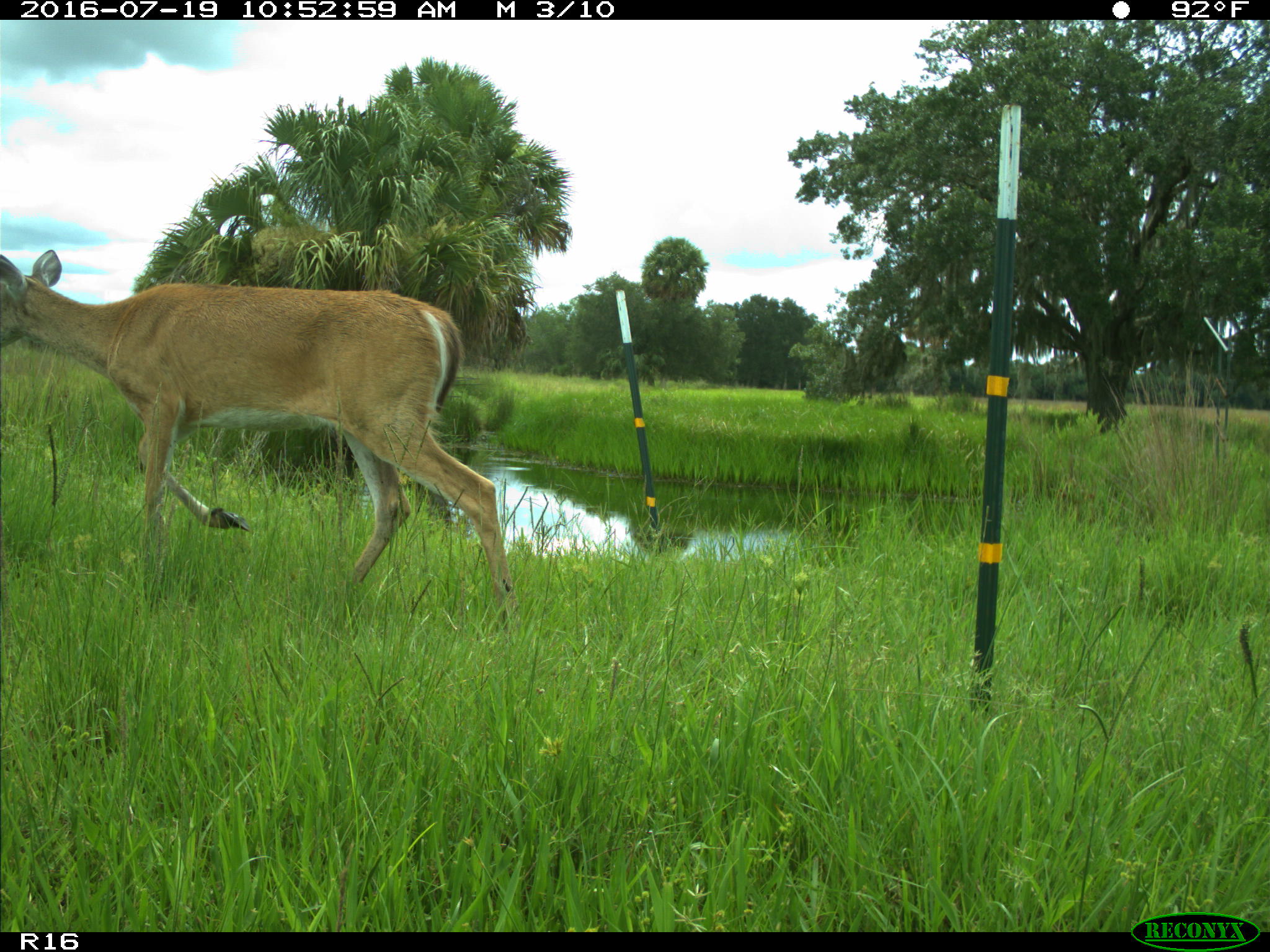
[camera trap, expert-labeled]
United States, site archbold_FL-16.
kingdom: Animalia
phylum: Chordata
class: Mammalia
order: Artiodactyla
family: Cervidae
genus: Odocoileus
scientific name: Odocoileus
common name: deer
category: unidentified deer